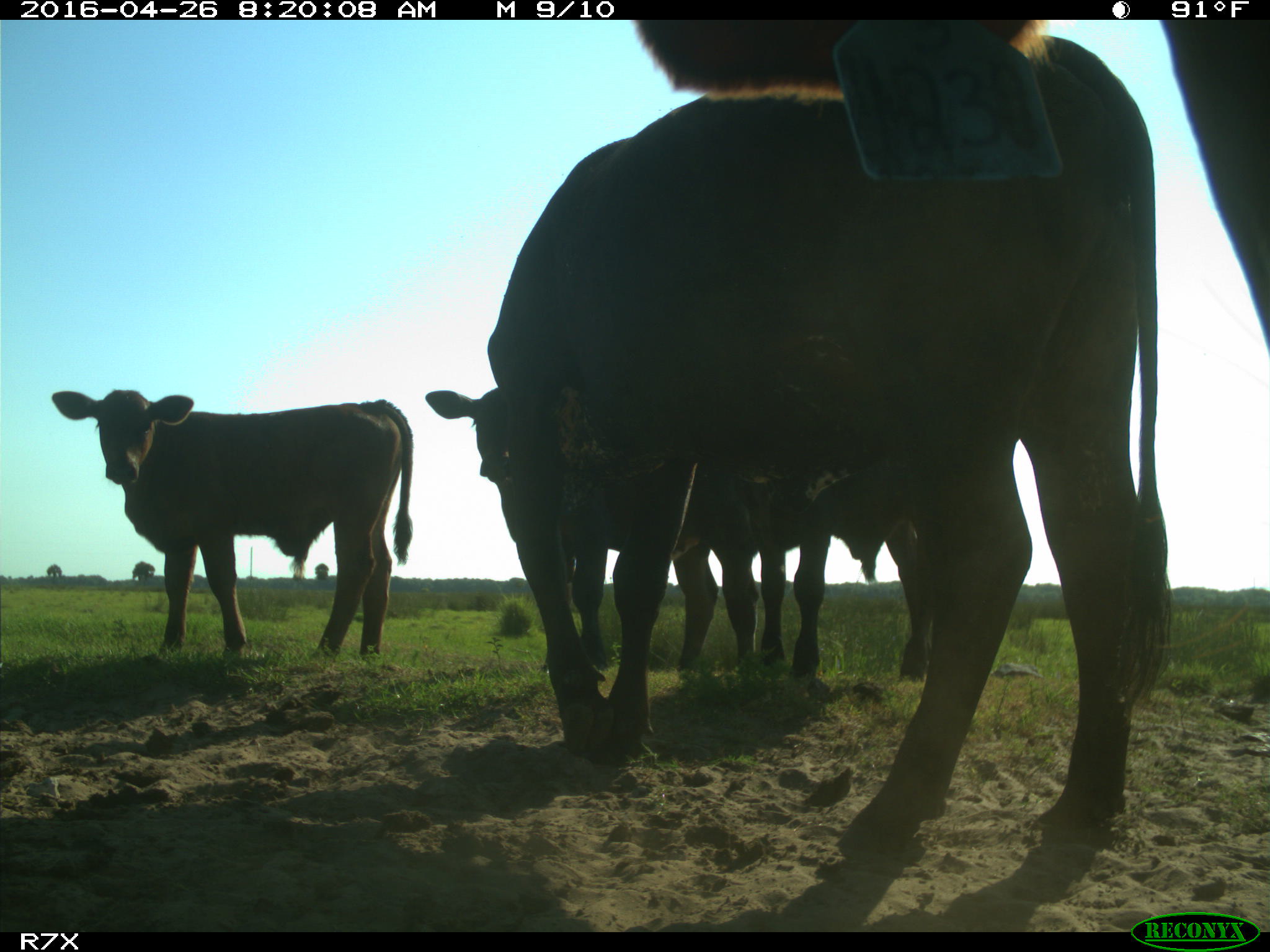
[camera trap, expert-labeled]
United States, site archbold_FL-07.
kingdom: Animalia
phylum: Chordata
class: Mammalia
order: Artiodactyla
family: Bovidae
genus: Bos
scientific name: Bos taurus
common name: domestic cow